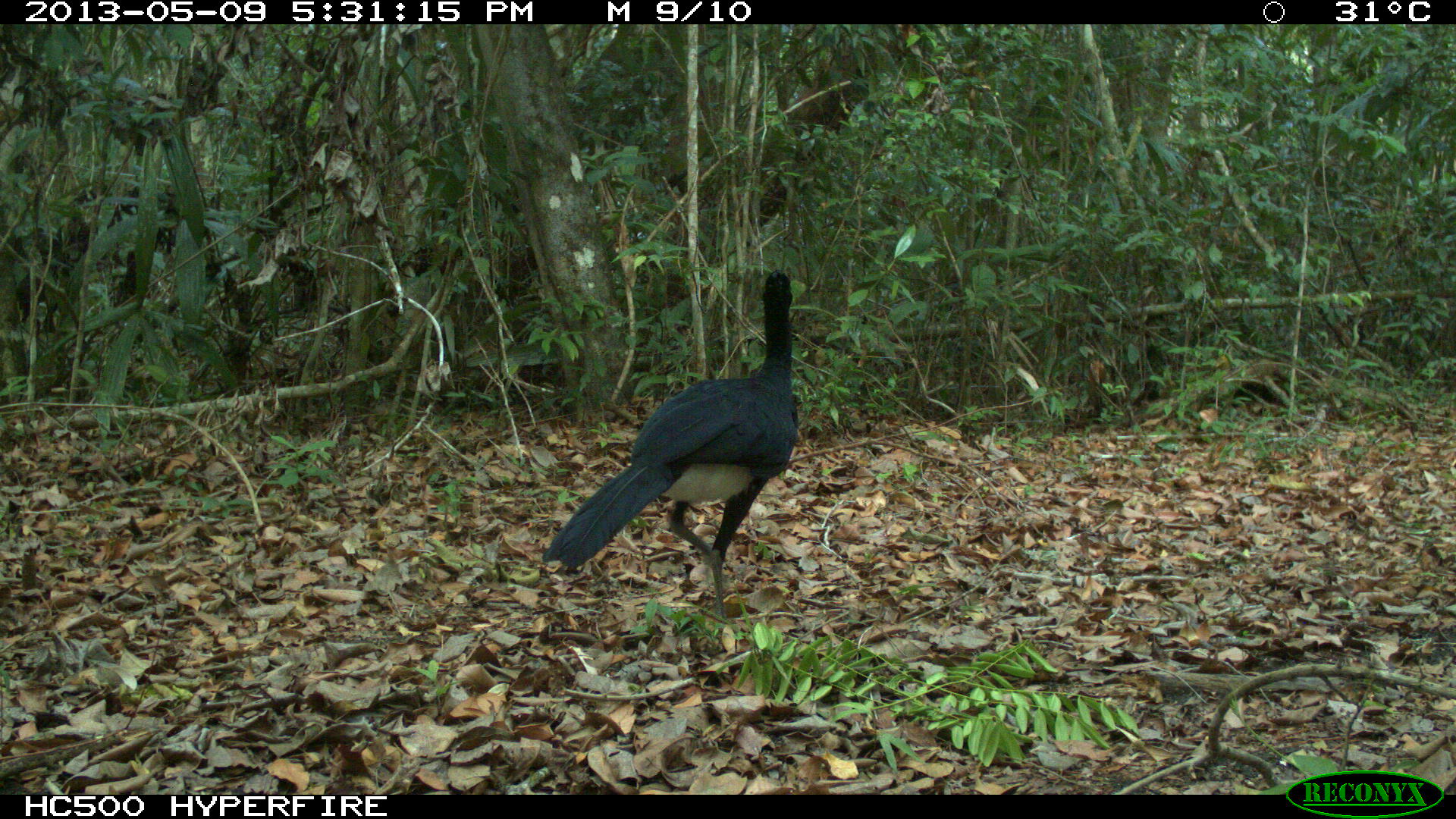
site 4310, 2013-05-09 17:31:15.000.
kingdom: Animalia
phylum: Chordata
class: Aves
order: Galliformes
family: Cracidae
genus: Crax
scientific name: Crax rubra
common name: great curassow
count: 1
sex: male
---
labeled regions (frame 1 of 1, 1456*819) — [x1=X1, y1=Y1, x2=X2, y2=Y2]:
crax rubra: [x1=541, y1=267, x2=800, y2=625]